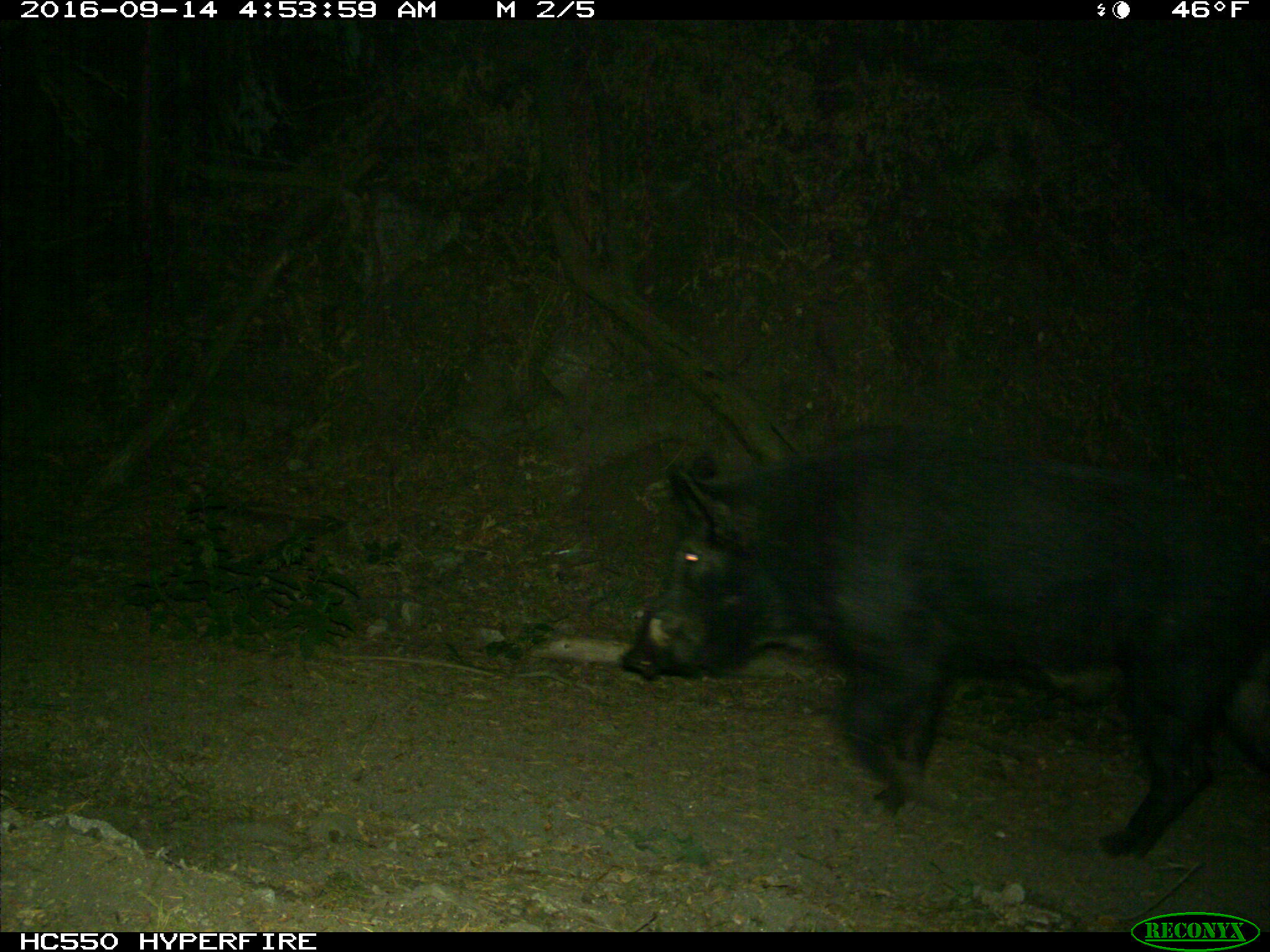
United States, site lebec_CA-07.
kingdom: Animalia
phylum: Chordata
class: Mammalia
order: Artiodactyla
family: Suidae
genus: Sus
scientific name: Sus scrofa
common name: wild boar